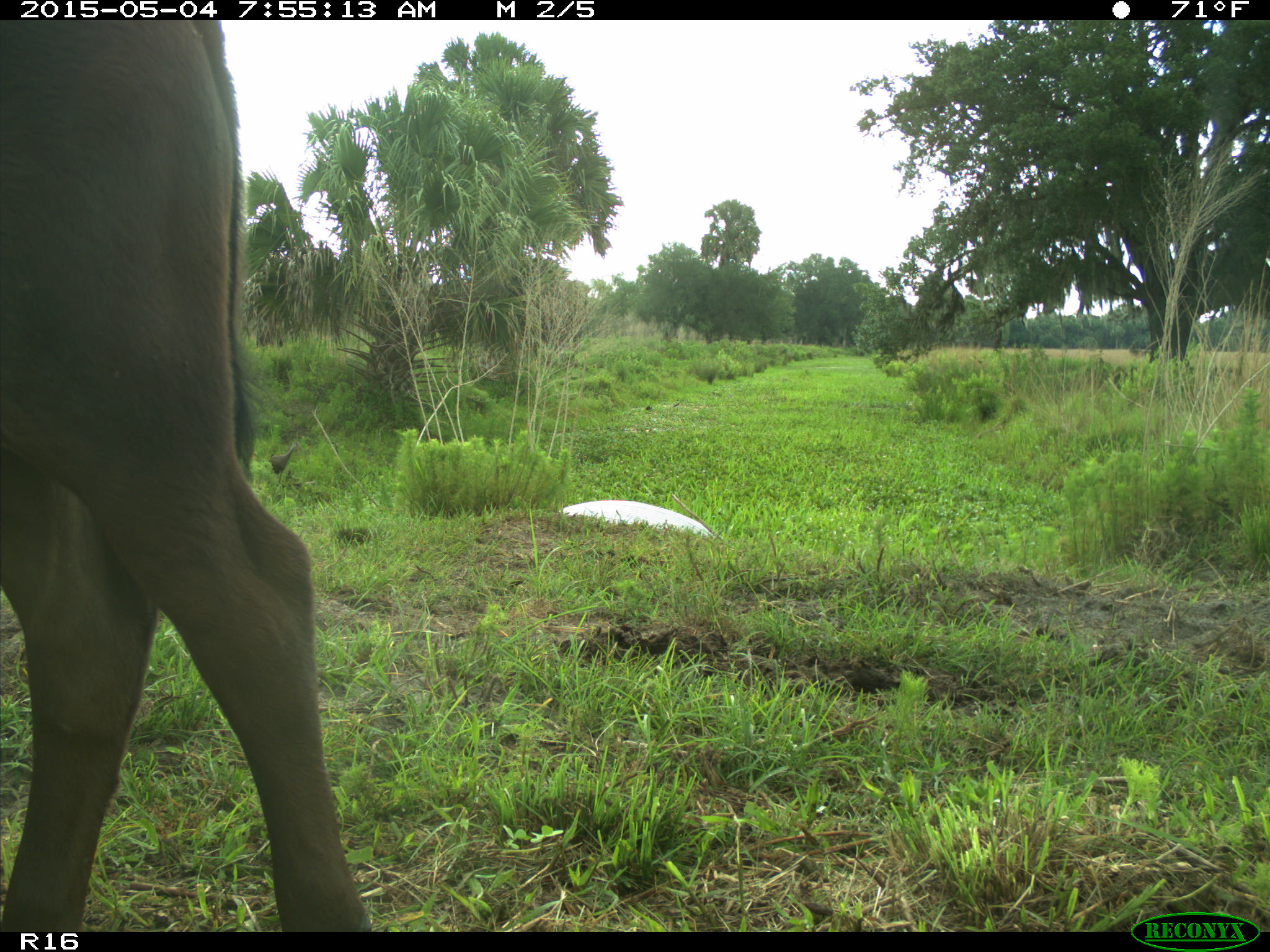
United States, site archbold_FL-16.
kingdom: Animalia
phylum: Chordata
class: Mammalia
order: Artiodactyla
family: Bovidae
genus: Bos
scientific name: Bos taurus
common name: domestic cow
Bos taurus (domestic cow).